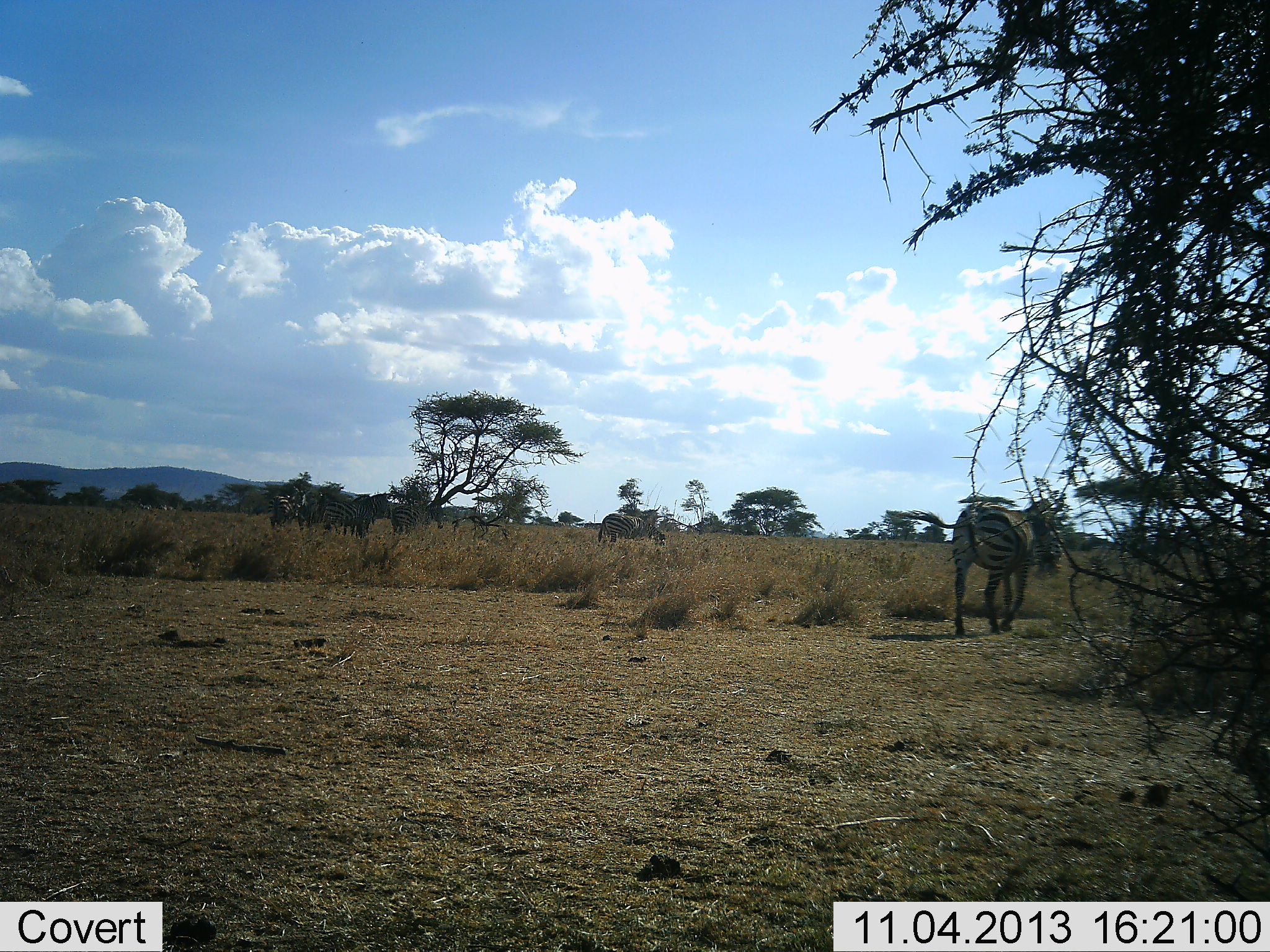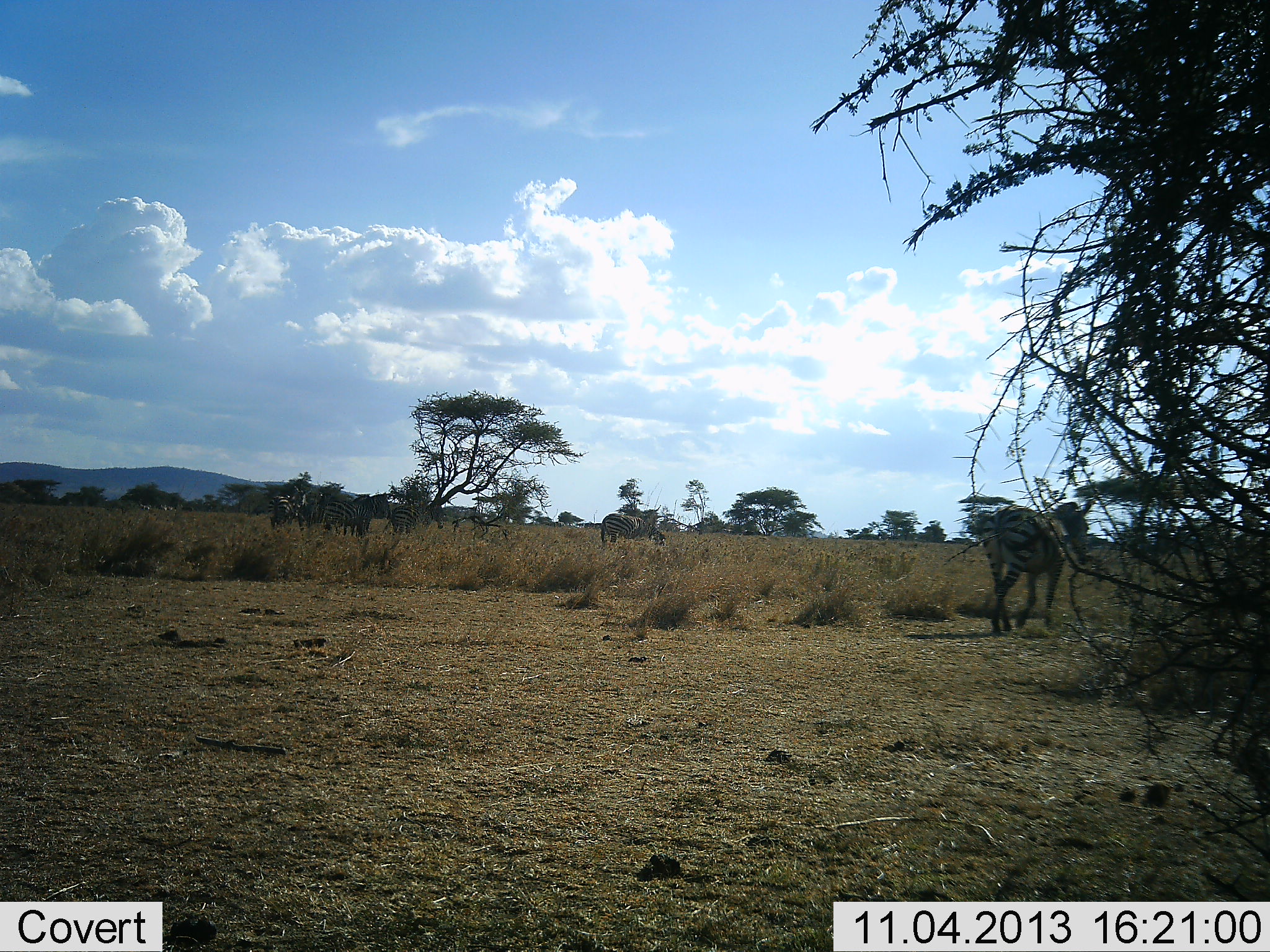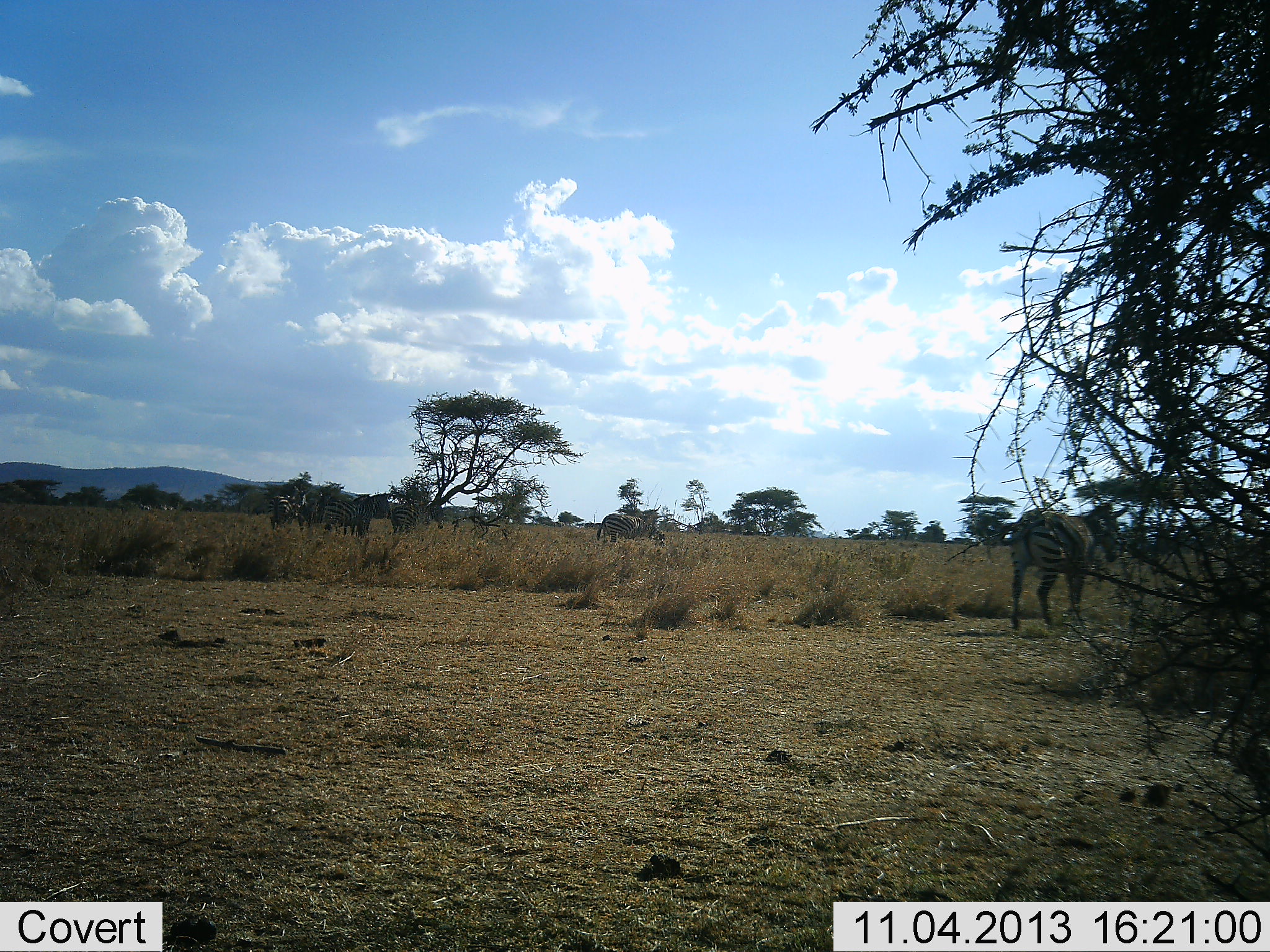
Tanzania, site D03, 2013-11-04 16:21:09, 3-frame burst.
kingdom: Animalia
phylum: Chordata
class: Mammalia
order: Perissodactyla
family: Equidae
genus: Equus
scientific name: Equus quagga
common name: plains zebra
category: zebra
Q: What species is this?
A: Zebra (plains zebra) (Equus quagga).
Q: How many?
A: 5.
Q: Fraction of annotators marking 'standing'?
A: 50%.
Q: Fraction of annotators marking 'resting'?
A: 10%.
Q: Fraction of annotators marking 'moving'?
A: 80%.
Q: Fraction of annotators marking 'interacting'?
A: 10%.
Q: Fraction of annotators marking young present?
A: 0%.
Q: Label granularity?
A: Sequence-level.